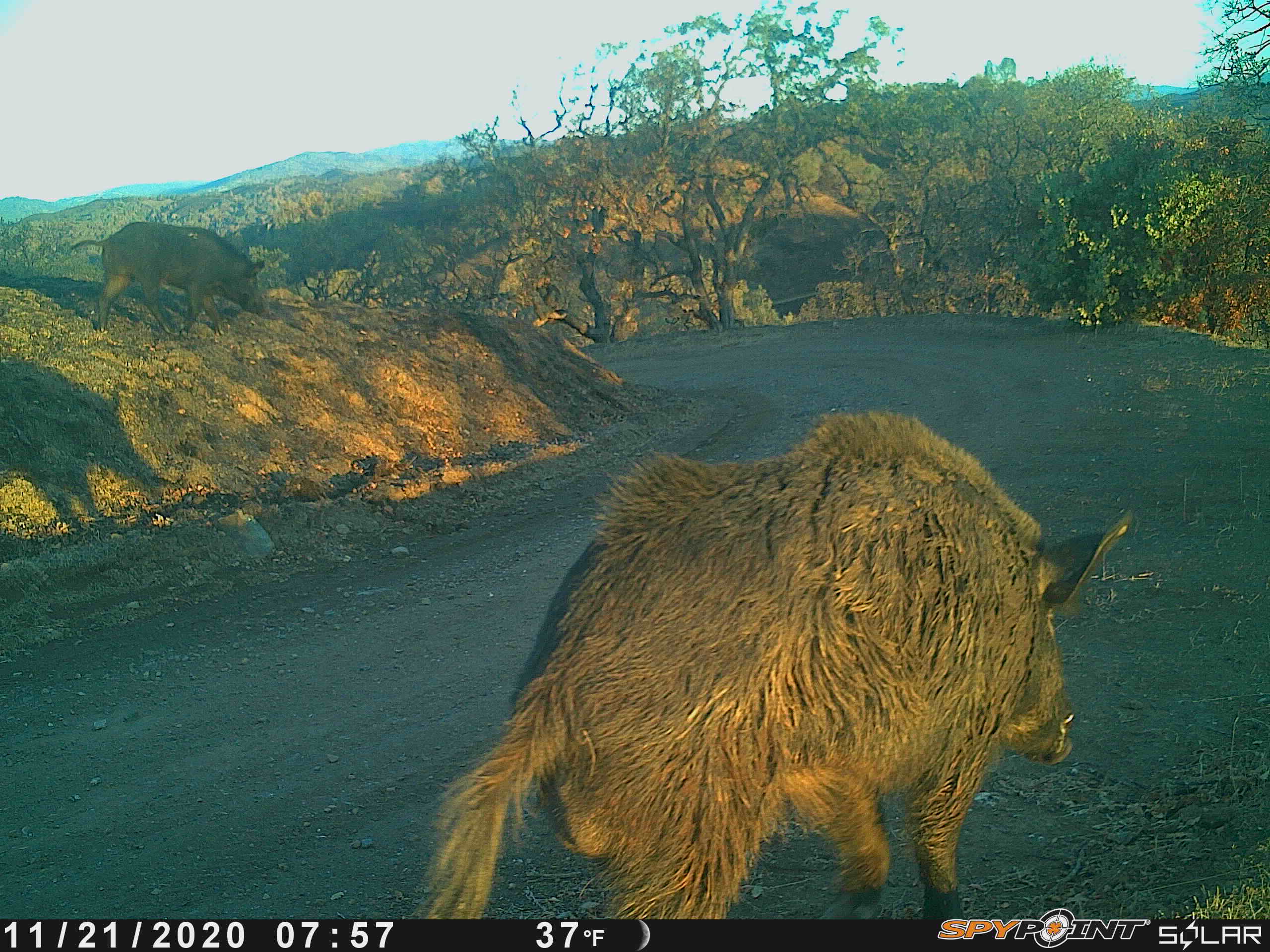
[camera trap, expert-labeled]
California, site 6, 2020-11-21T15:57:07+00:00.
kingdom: Animalia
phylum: Chordata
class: Mammalia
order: Artiodactyla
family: Suidae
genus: Sus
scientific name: Sus scrofa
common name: wild boar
Wild boar (Sus scrofa).